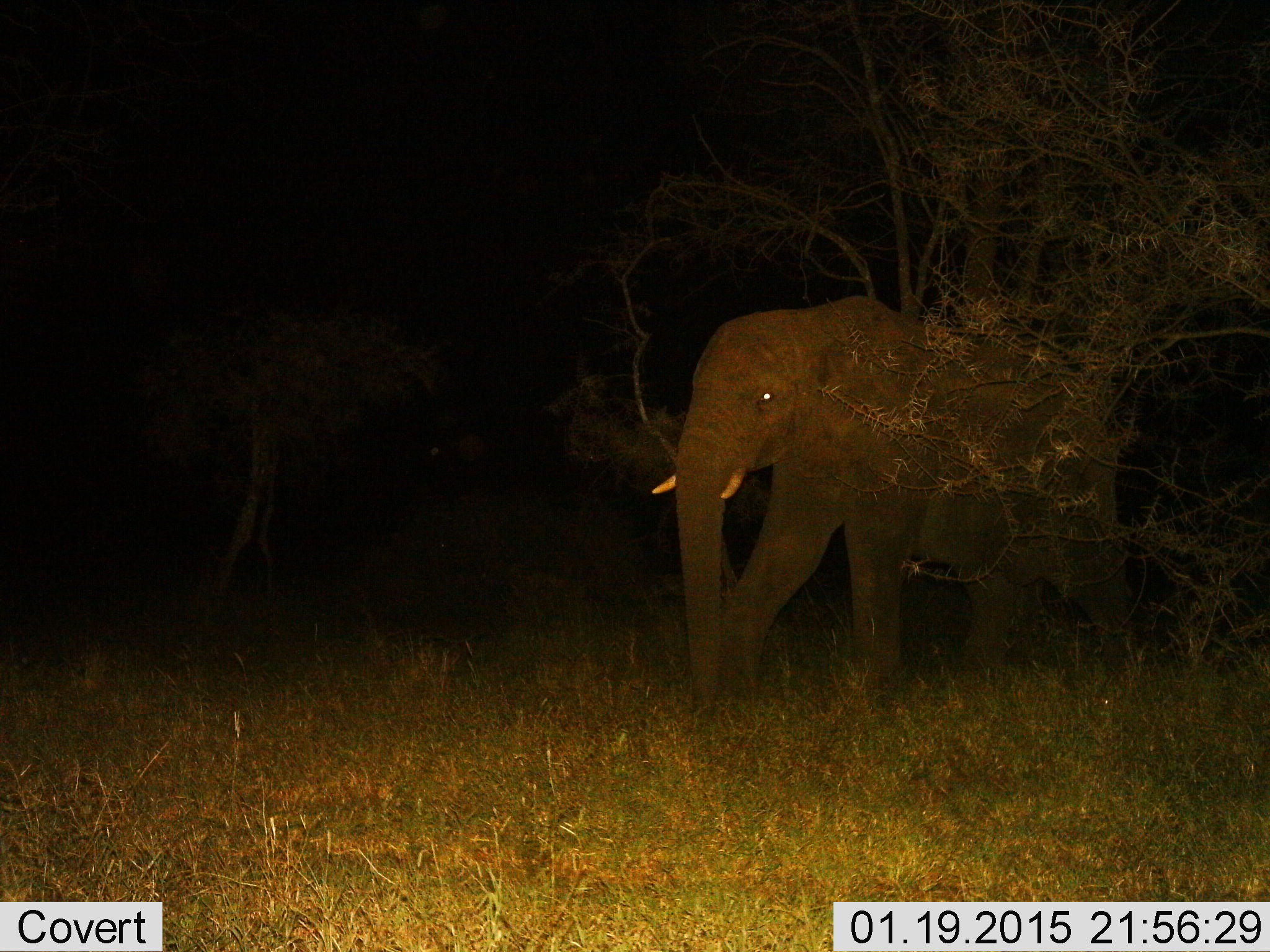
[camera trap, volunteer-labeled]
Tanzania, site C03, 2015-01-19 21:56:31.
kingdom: Animalia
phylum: Chordata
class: Mammalia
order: Proboscidea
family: Elephantidae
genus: Loxodonta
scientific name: Loxodonta africana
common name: african bush elephant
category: elephant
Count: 1.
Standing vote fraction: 20%.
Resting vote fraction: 0%.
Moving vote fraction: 80%.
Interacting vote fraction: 0%.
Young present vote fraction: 0%.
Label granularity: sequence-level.